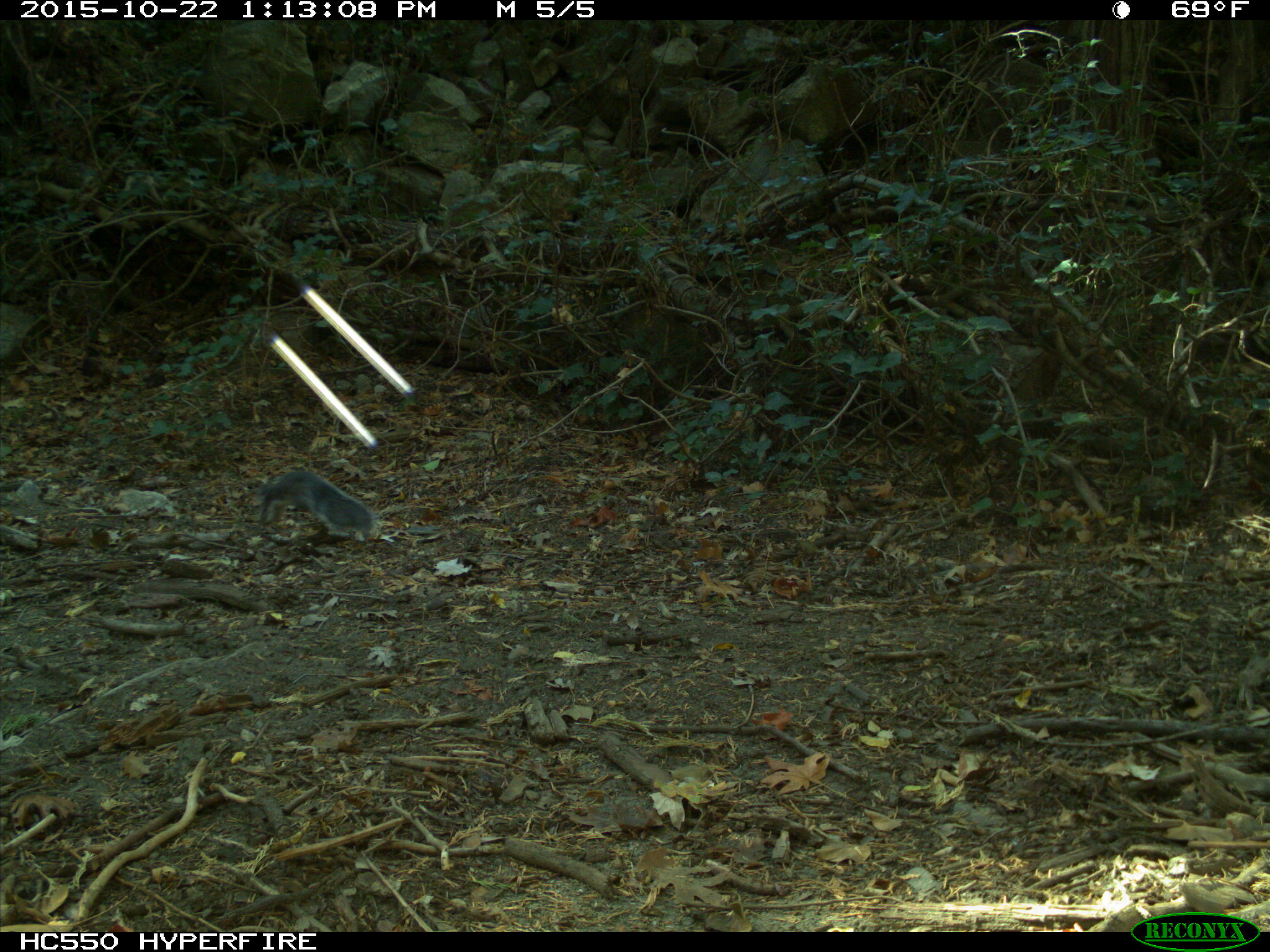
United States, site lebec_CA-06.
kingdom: Animalia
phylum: Chordata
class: Mammalia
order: Rodentia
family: Sciuridae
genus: Sciurus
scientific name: Sciurus carolinensis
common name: eastern gray squirrel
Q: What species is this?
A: Sciurus carolinensis (eastern gray squirrel).